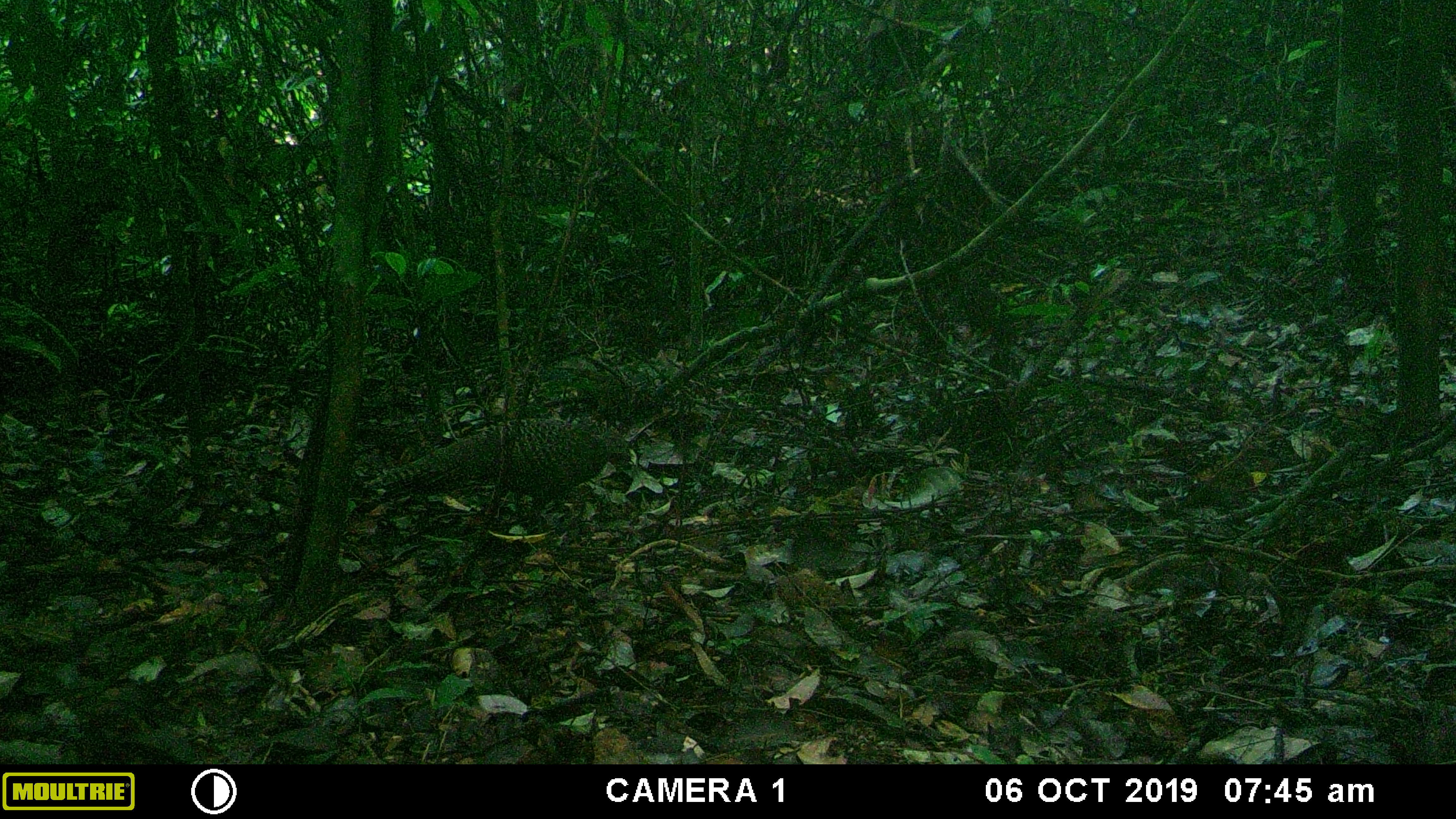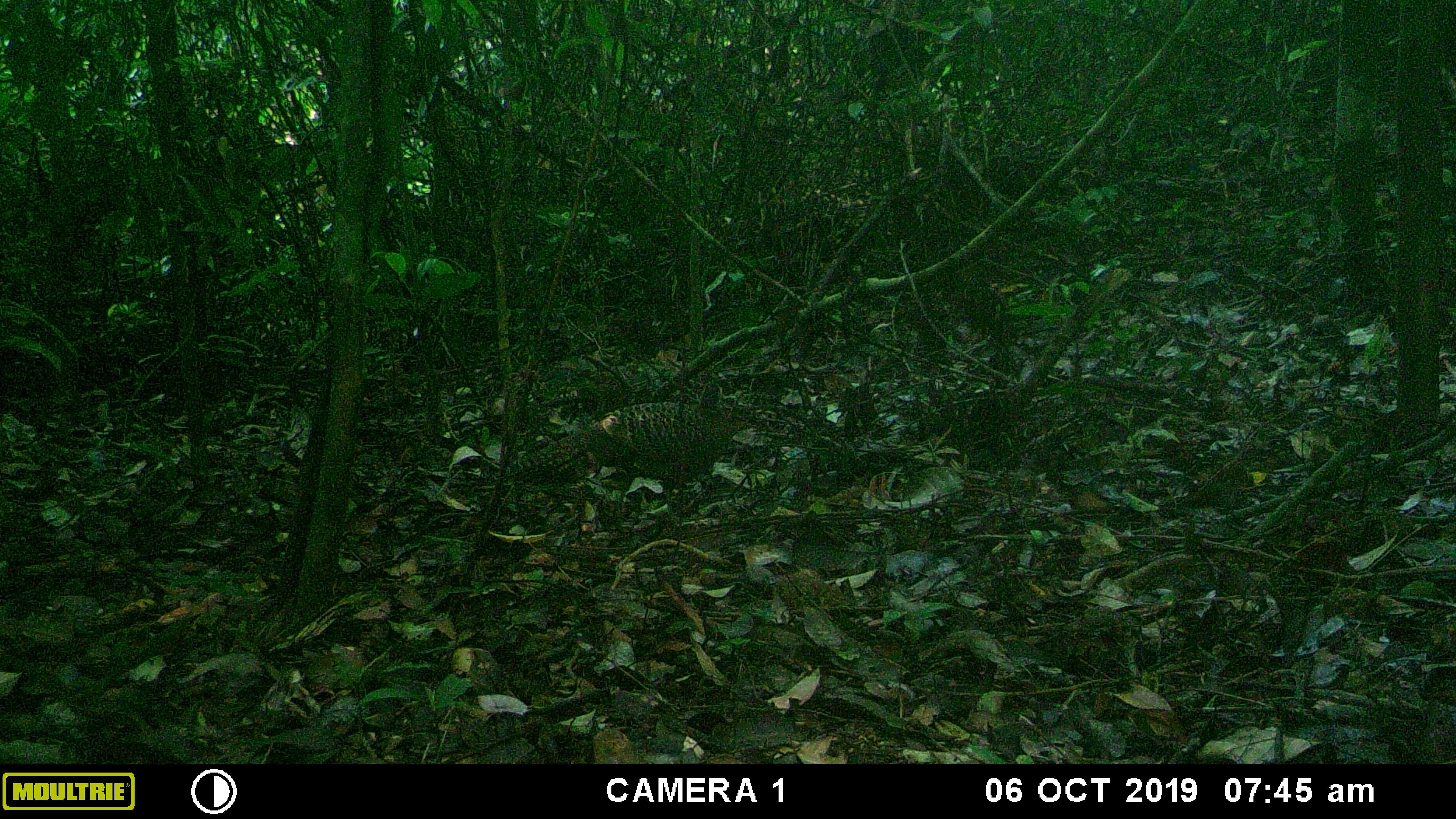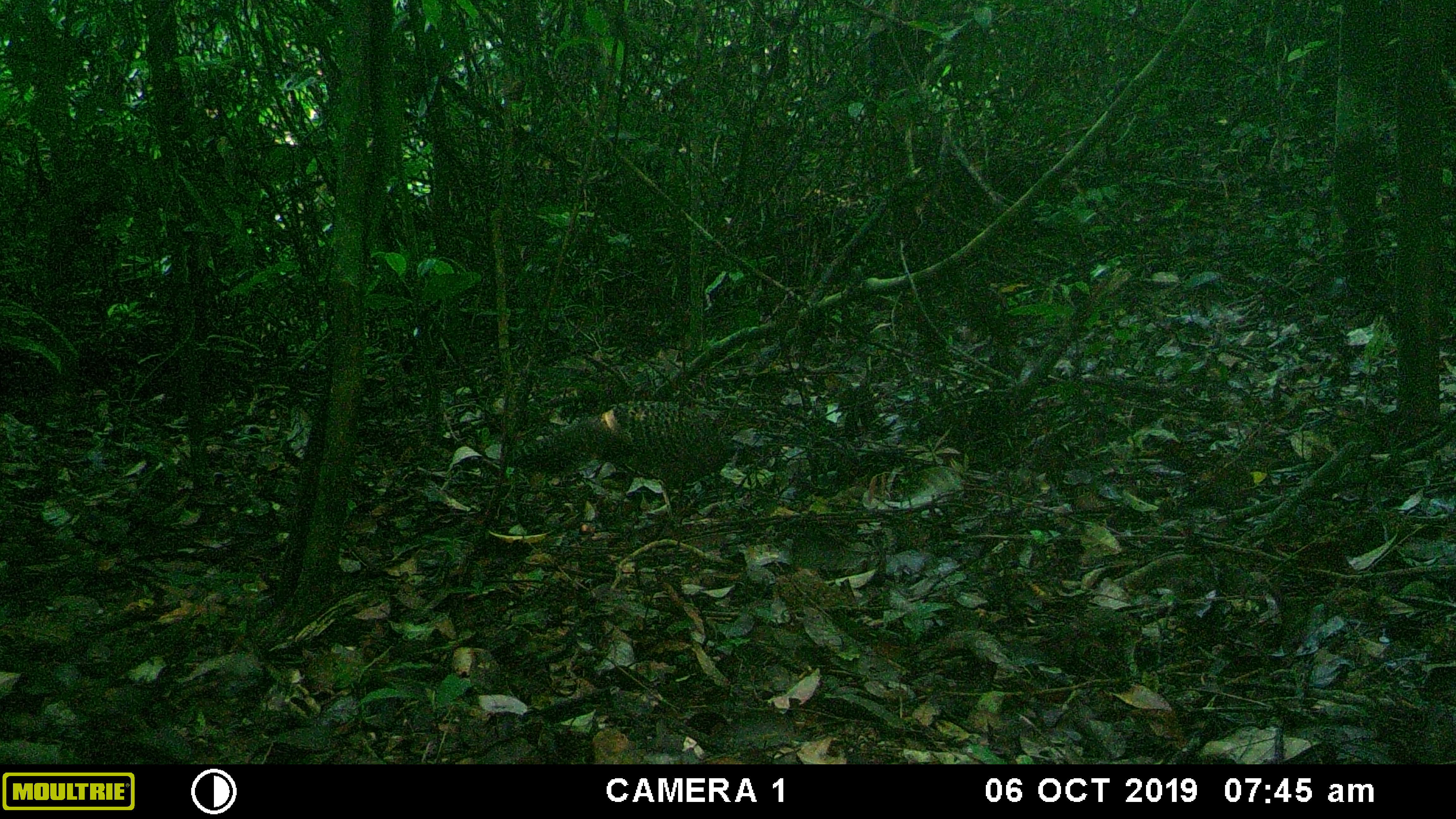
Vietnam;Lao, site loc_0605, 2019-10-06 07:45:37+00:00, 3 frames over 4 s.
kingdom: Animalia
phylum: Chordata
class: Aves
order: Galliformes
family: Phasianidae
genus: Polyplectron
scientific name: Polyplectron bicalcaratum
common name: gray peacock-pheasant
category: grey peacock pheasant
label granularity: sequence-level